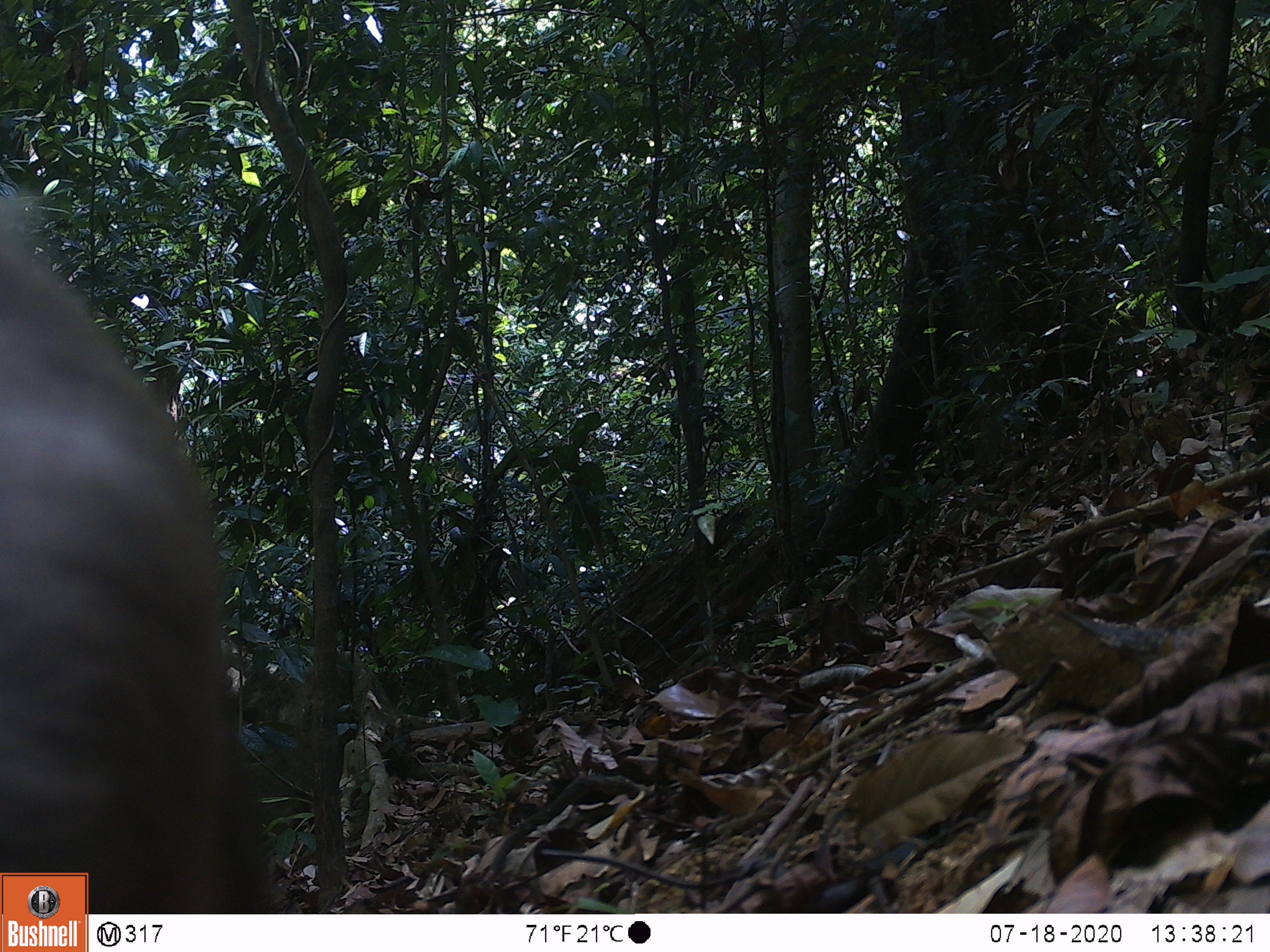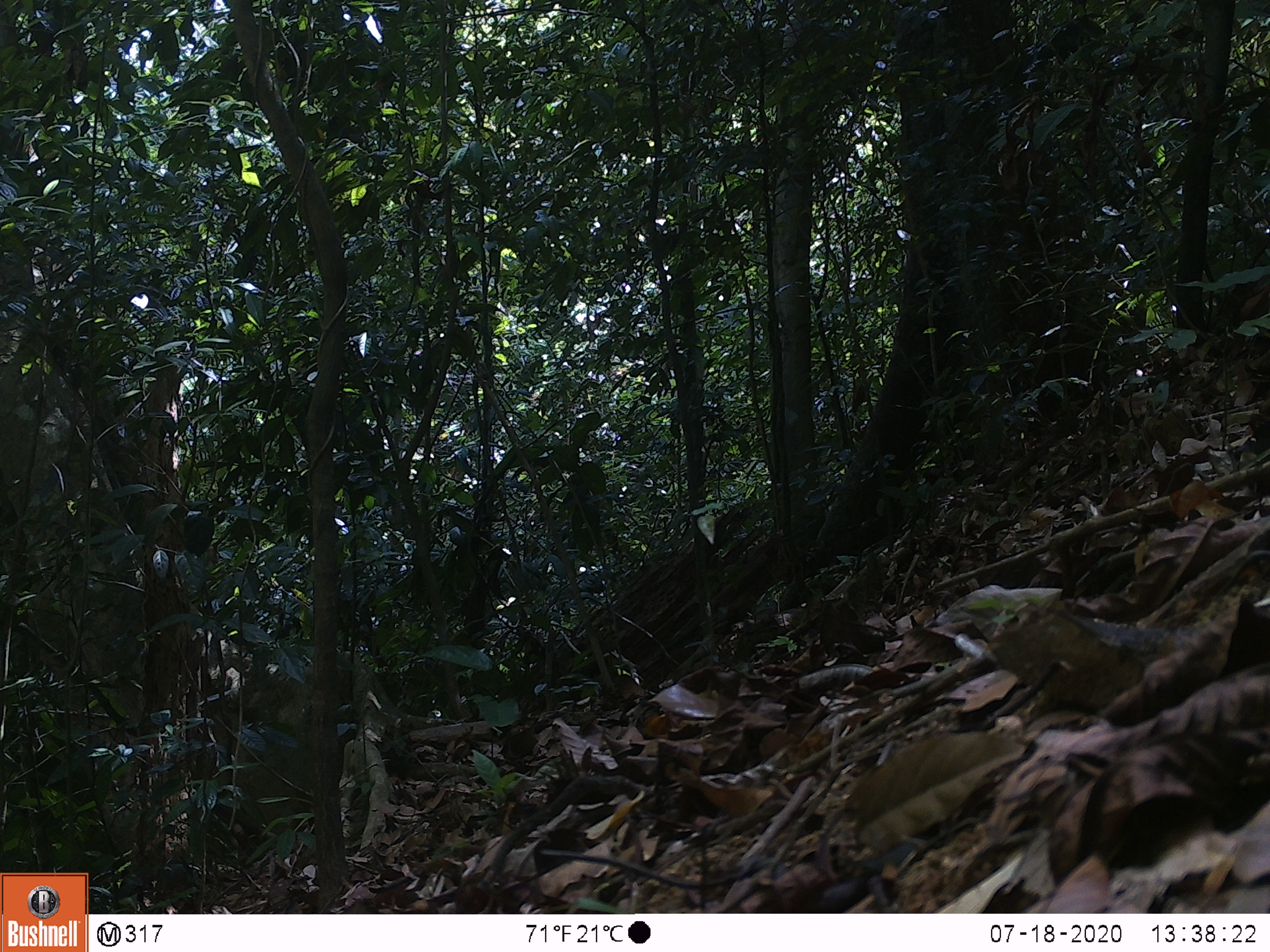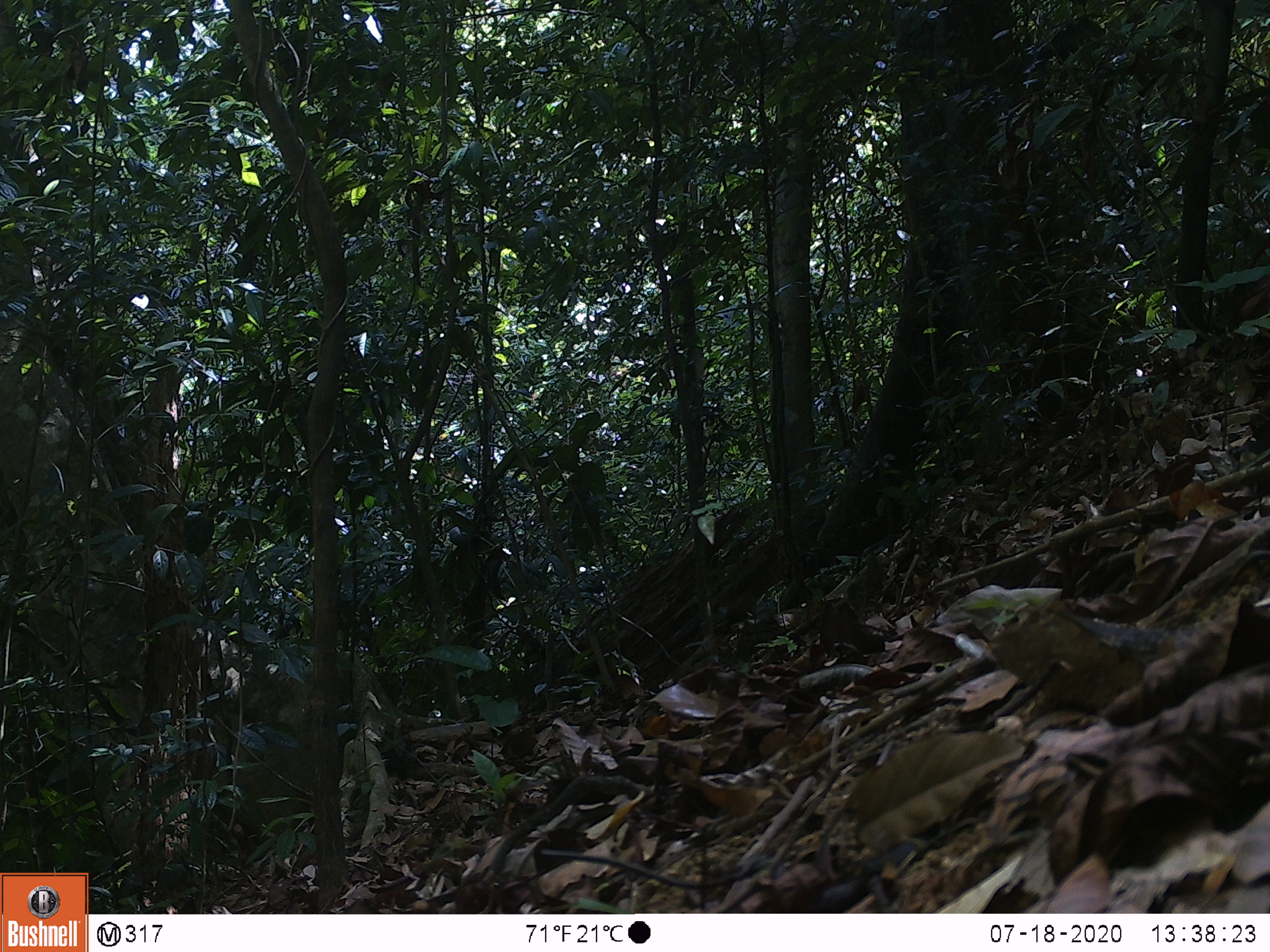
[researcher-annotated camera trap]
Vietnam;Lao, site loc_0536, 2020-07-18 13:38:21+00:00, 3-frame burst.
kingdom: Animalia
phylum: Chordata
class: Mammalia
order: Primates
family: Cercopithecidae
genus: Macaca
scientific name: Macaca nemestrina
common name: pig-tailed macaque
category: pig tailed macaque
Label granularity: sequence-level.